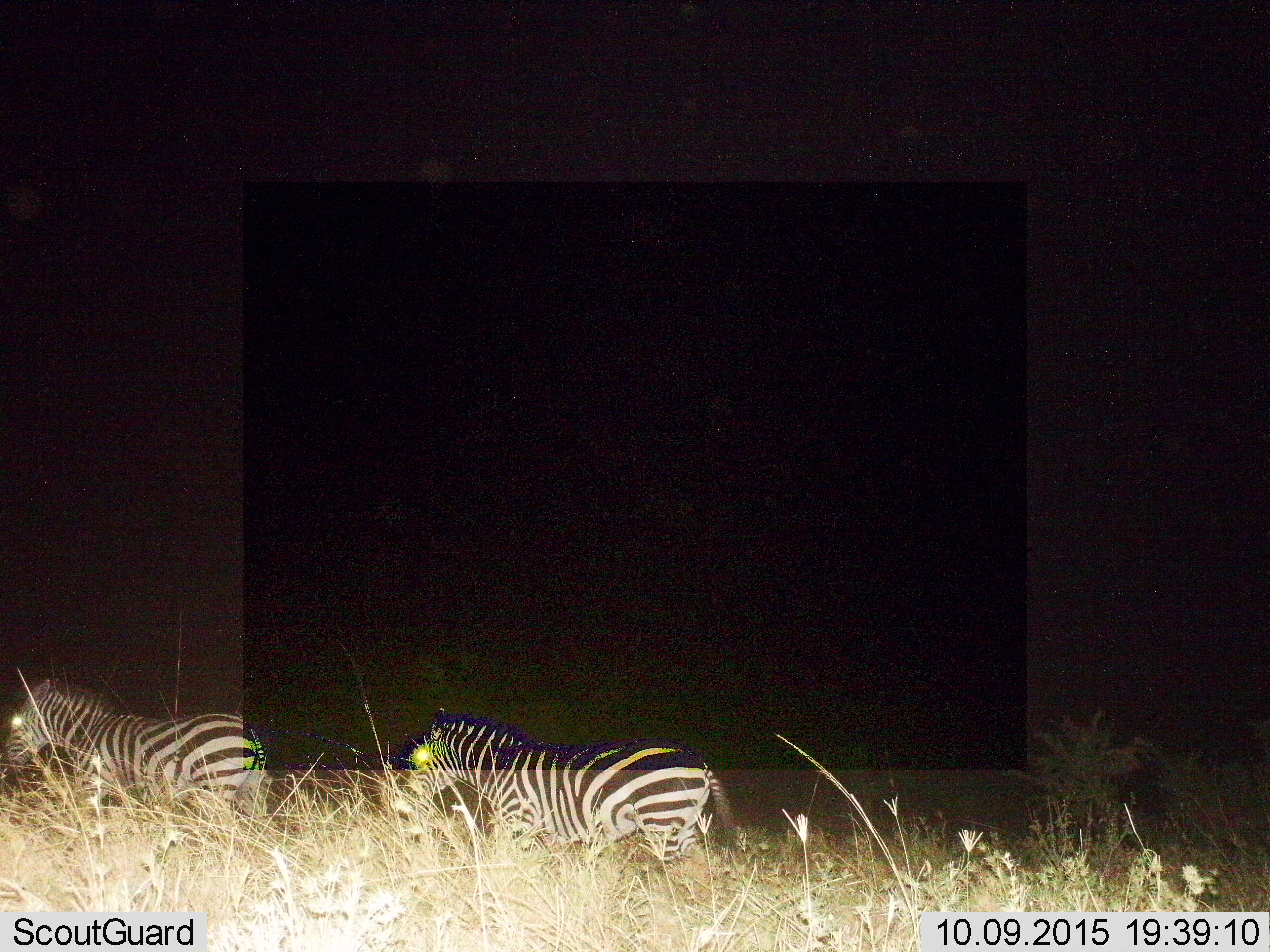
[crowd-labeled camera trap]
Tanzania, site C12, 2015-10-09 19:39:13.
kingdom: Animalia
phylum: Chordata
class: Mammalia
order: Perissodactyla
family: Equidae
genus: Equus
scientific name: Equus quagga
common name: plains zebra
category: zebra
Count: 2.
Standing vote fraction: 37%.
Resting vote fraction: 0%.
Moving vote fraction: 79%.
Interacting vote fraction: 0%.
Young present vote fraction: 5%.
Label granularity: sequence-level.